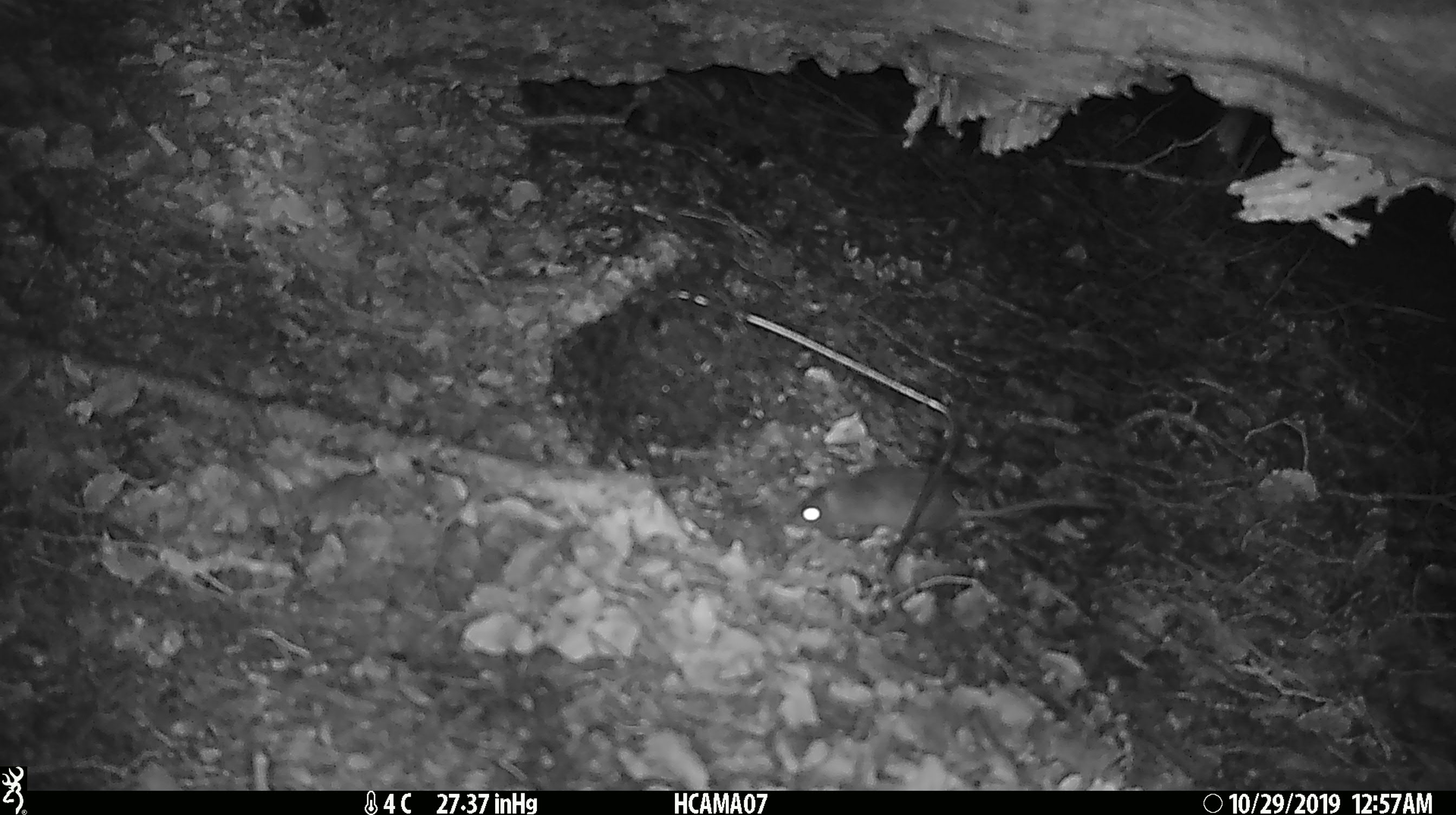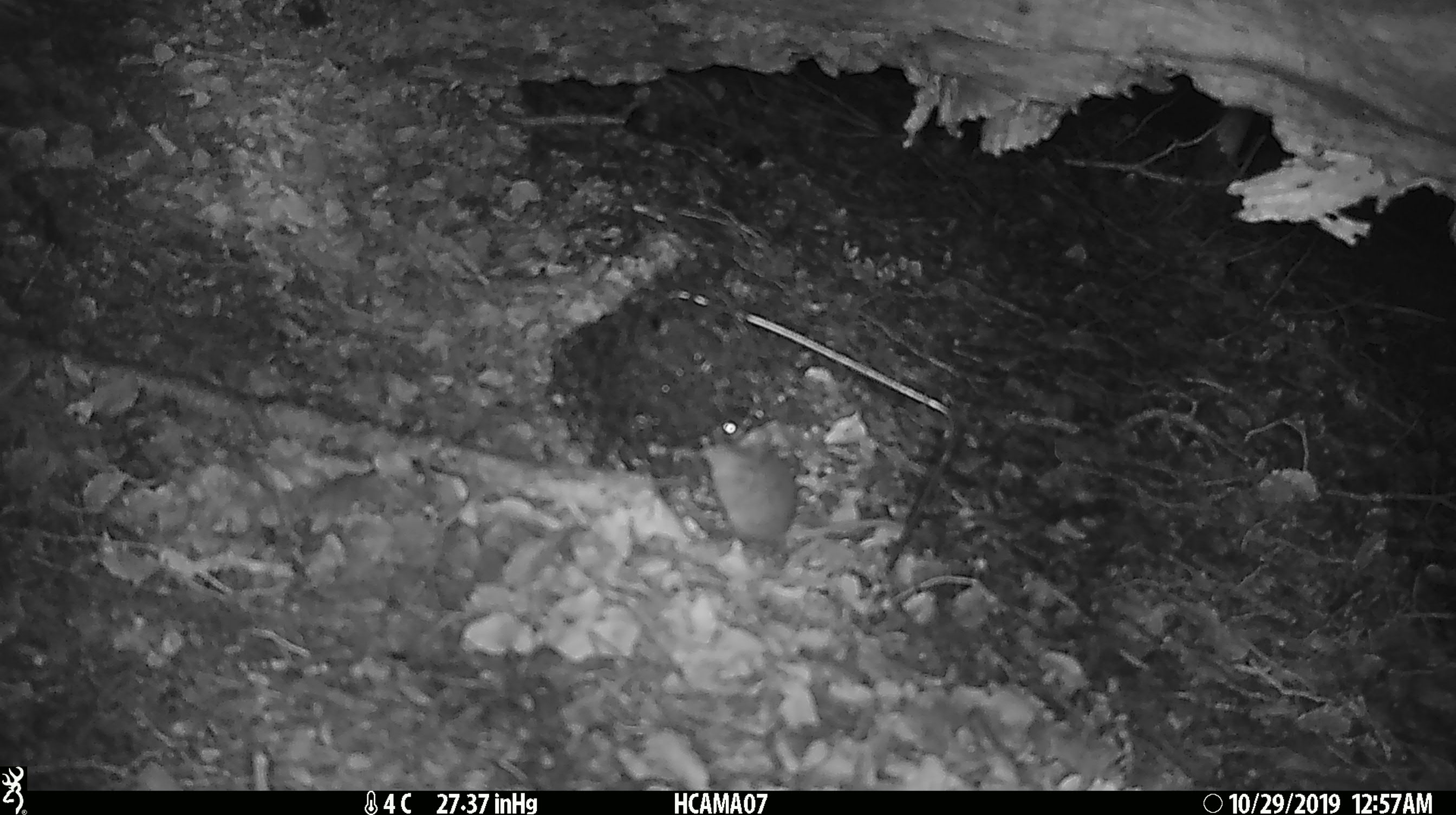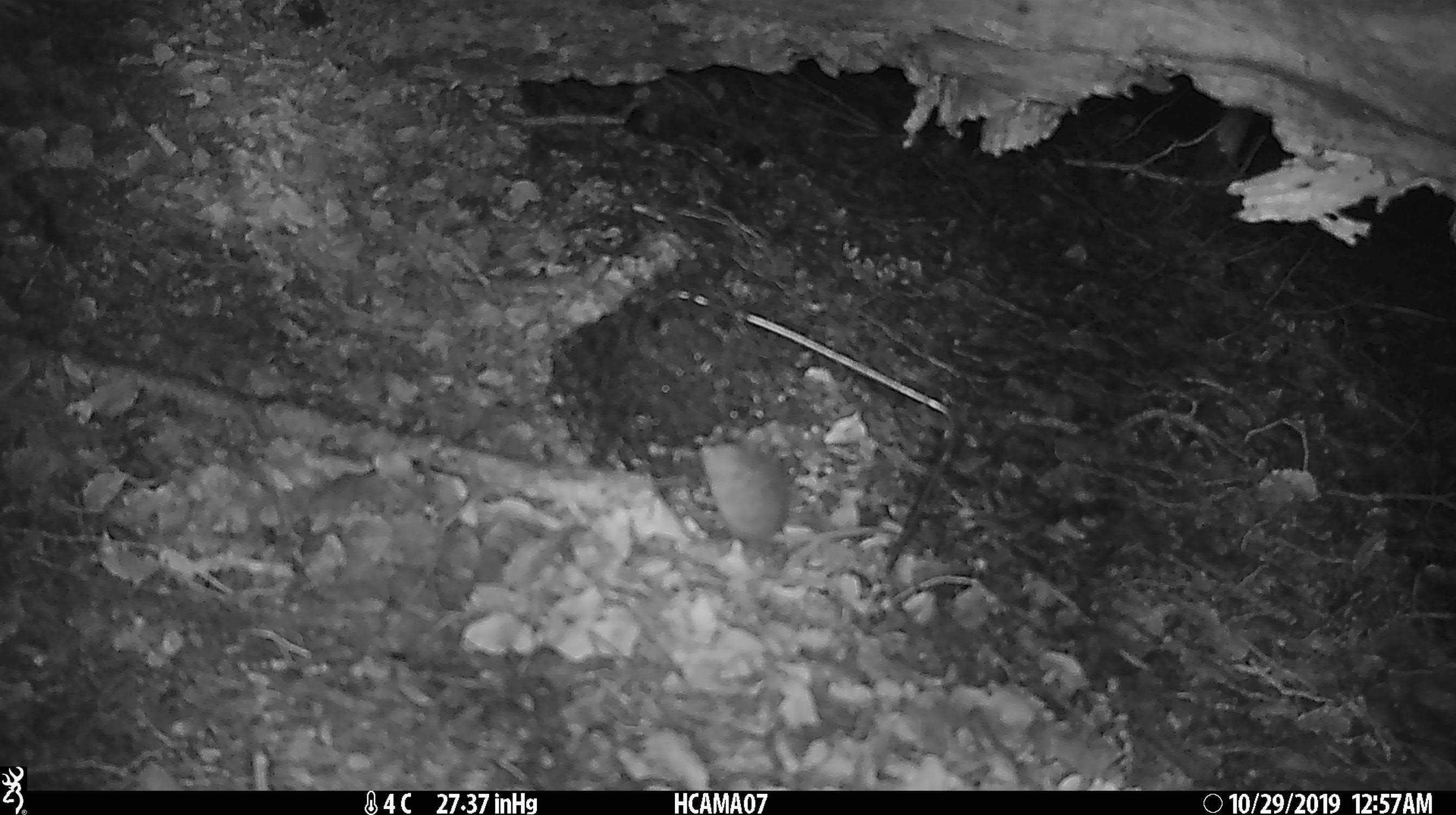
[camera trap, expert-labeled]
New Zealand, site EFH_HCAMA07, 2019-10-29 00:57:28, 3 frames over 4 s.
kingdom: Animalia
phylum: Chordata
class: Mammalia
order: Rodentia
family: Muridae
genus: Mus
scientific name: Mus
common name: mouse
Mouse (Mus).